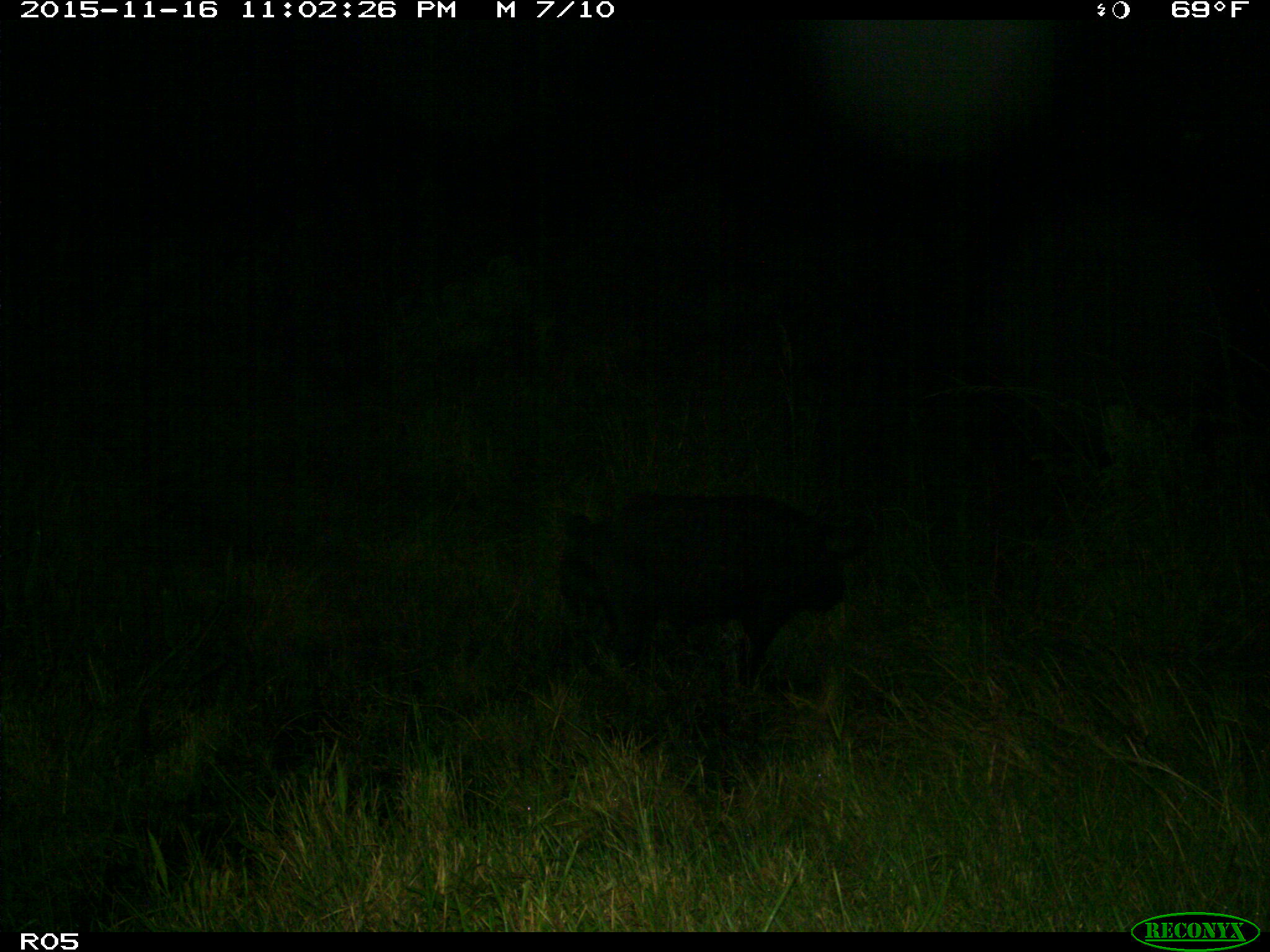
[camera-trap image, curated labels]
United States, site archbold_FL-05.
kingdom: Animalia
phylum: Chordata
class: Mammalia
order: Artiodactyla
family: Suidae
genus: Sus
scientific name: Sus scrofa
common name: wild boar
Sus scrofa (wild boar).